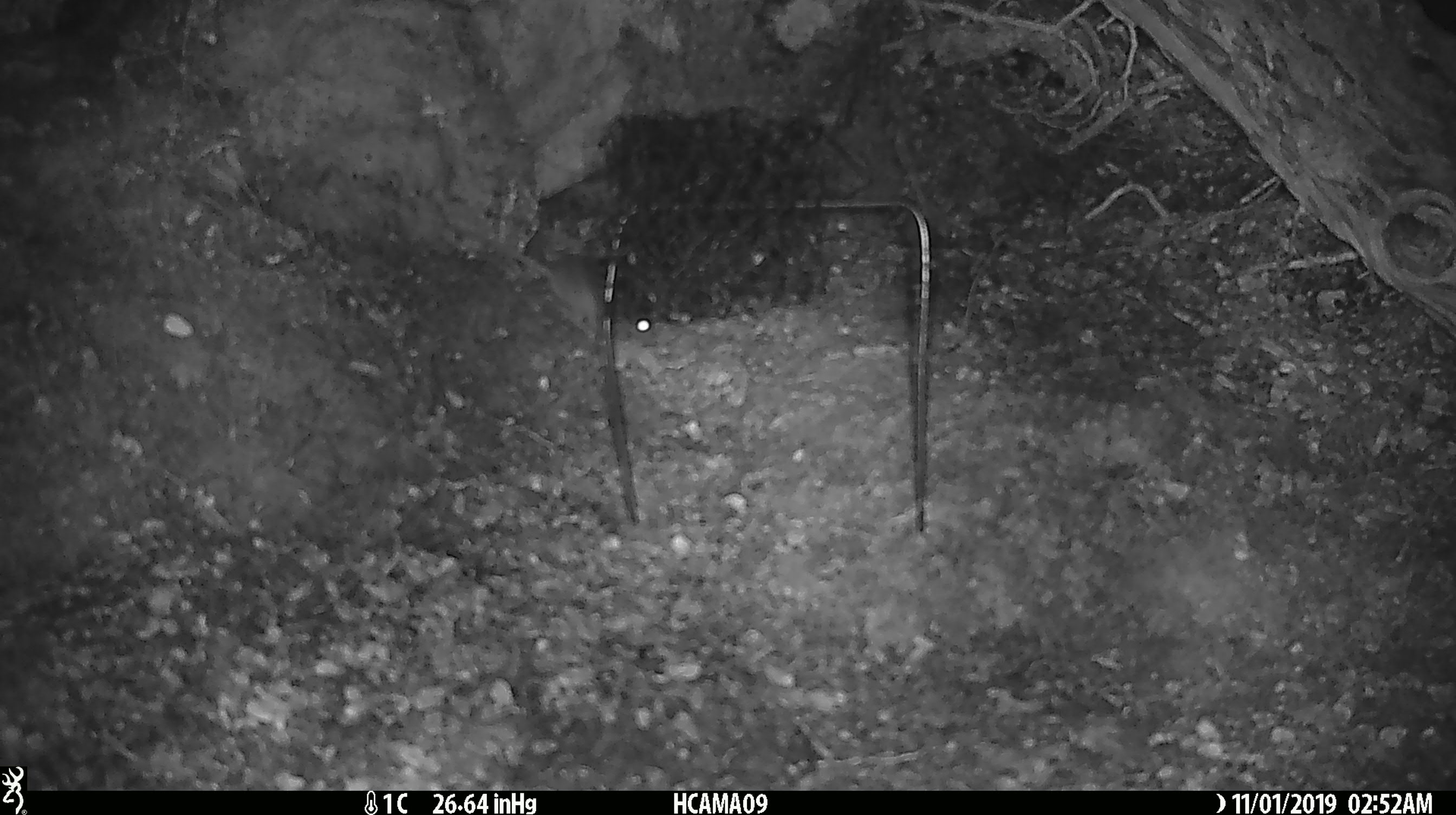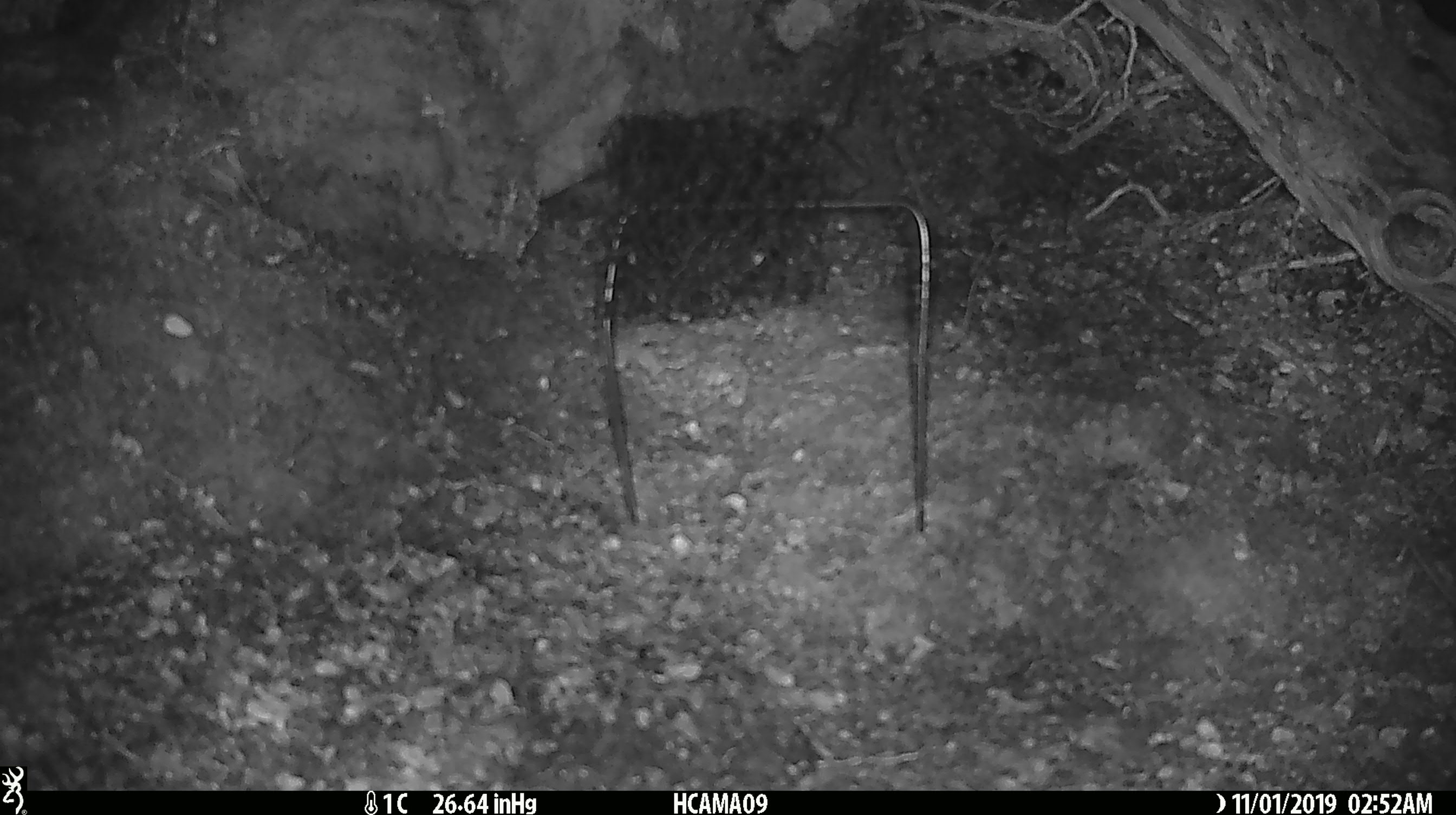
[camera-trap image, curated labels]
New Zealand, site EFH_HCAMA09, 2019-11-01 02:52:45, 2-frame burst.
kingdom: Animalia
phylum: Chordata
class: Mammalia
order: Rodentia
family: Muridae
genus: Mus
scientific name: Mus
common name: mouse